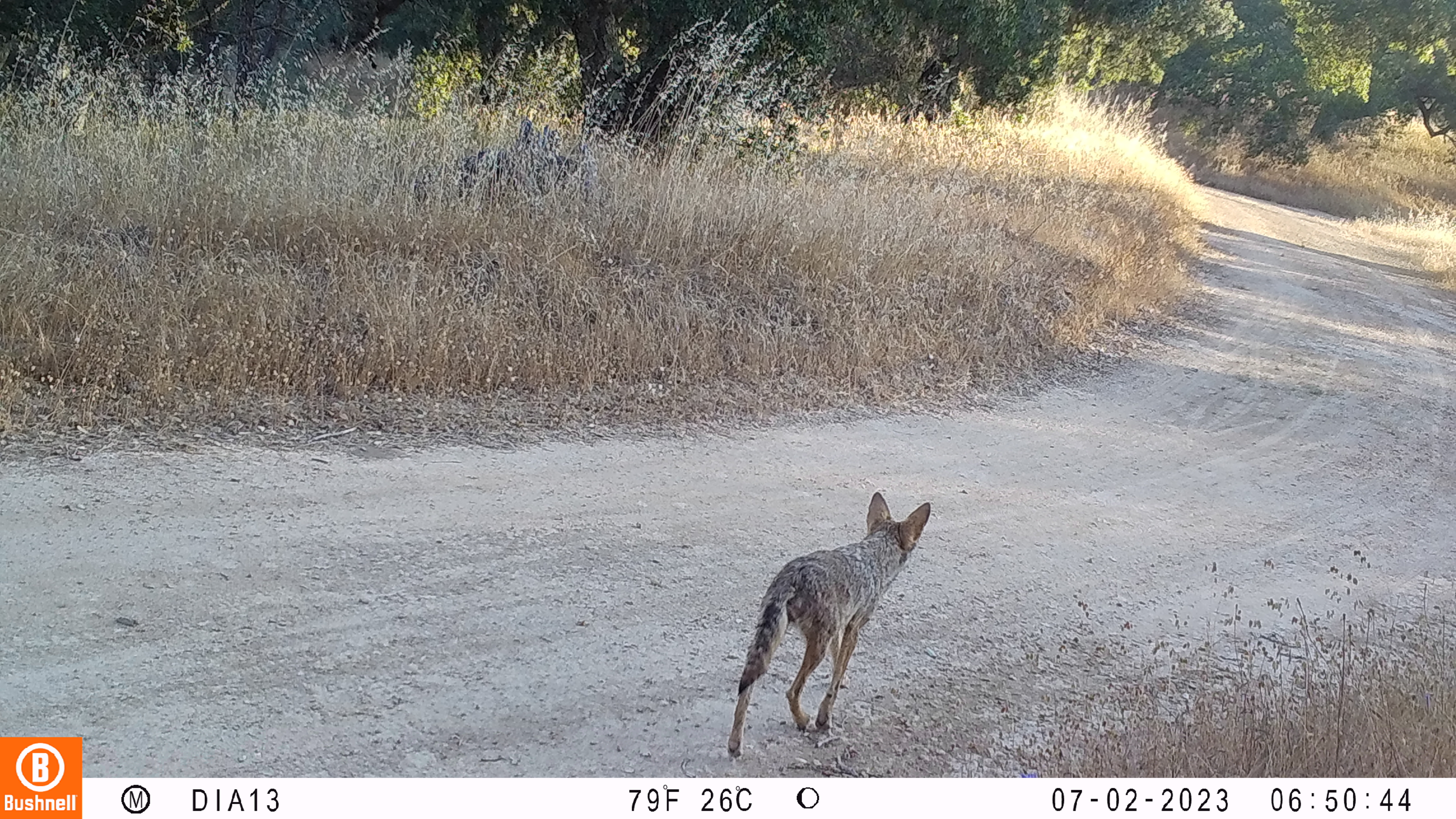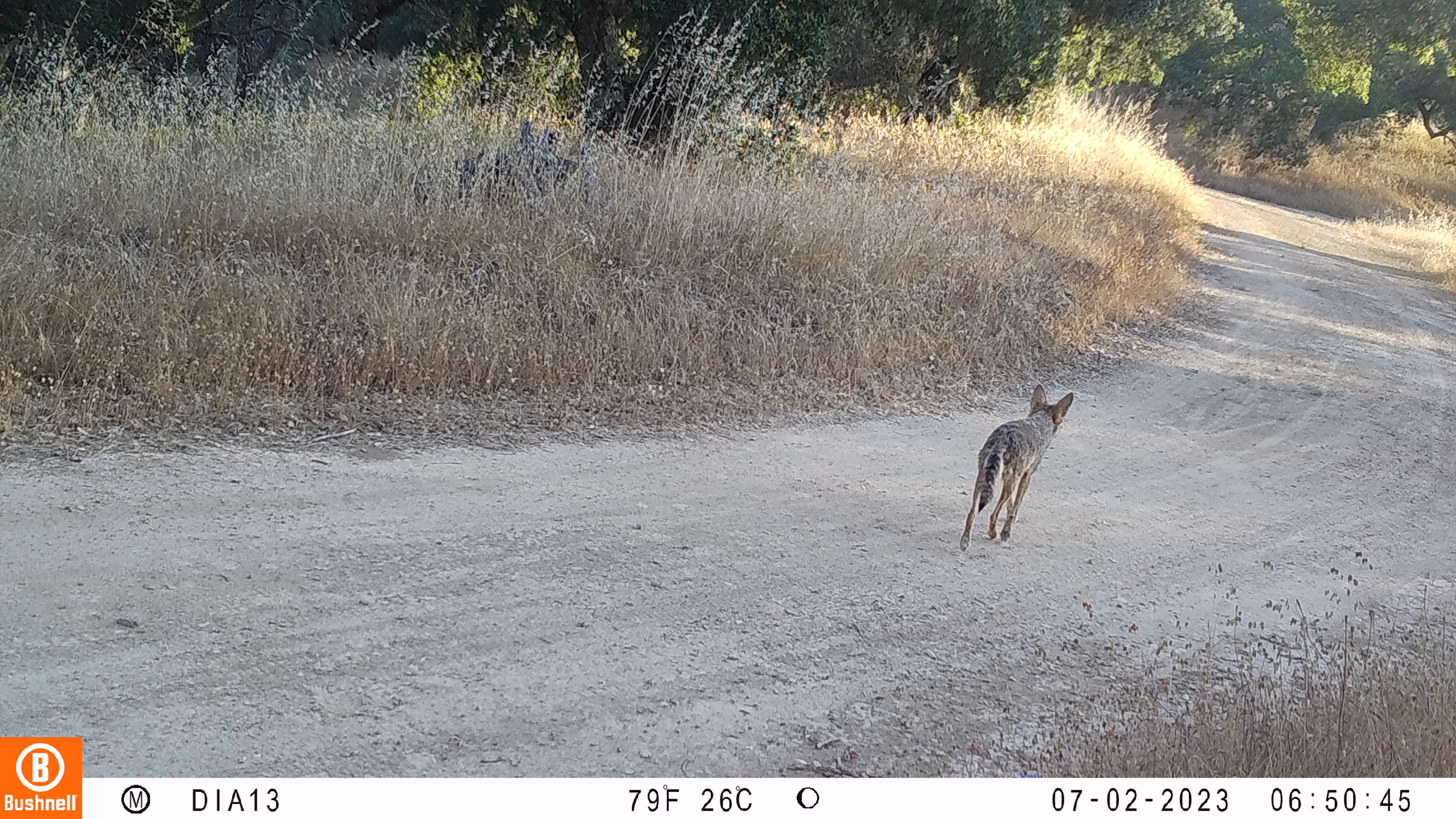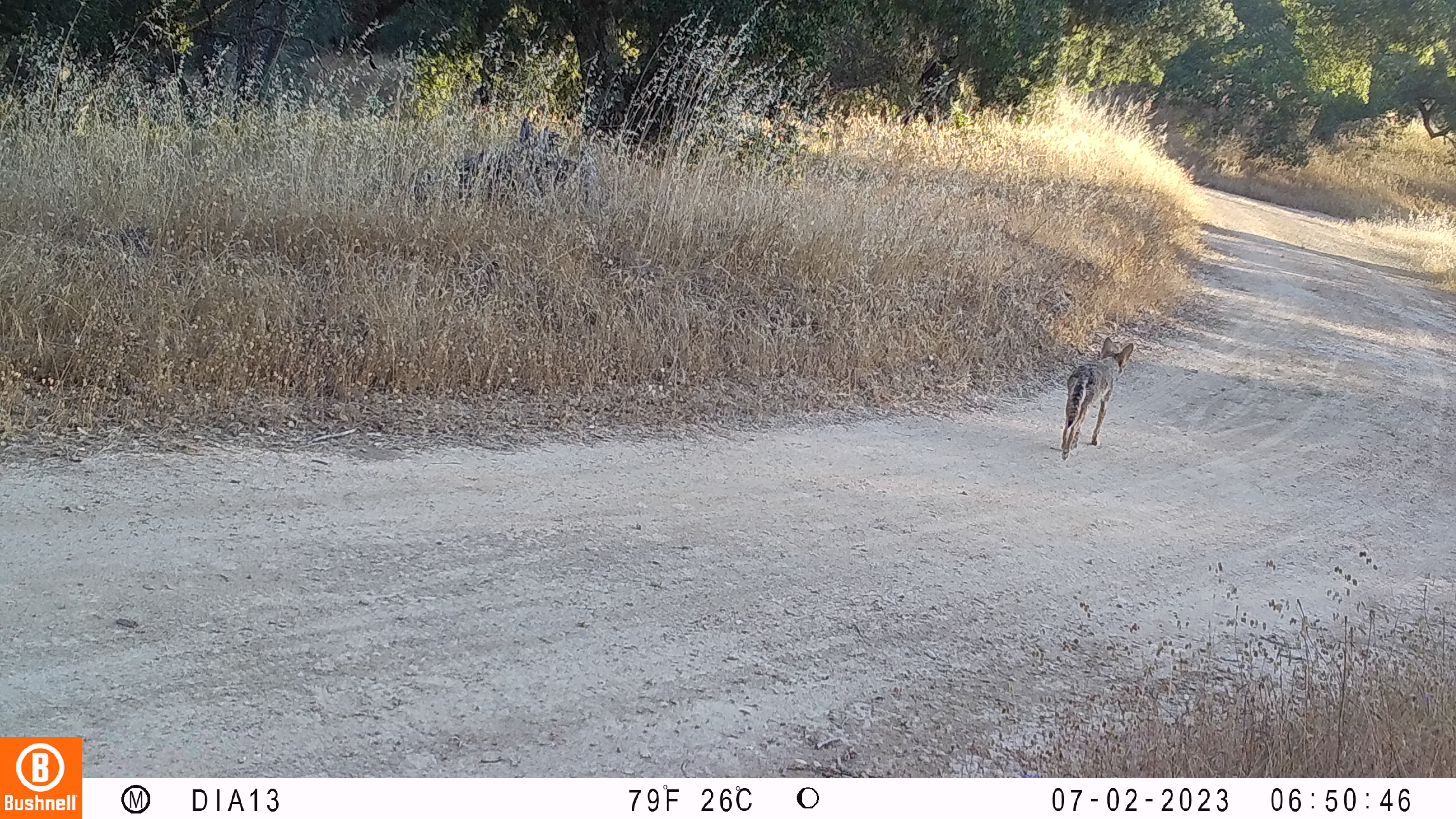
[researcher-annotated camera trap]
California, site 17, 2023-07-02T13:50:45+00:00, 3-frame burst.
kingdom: Animalia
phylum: Chordata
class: Mammalia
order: Carnivora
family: Canidae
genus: Canis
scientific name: Canis latrans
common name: coyote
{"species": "coyote (Canis latrans)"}